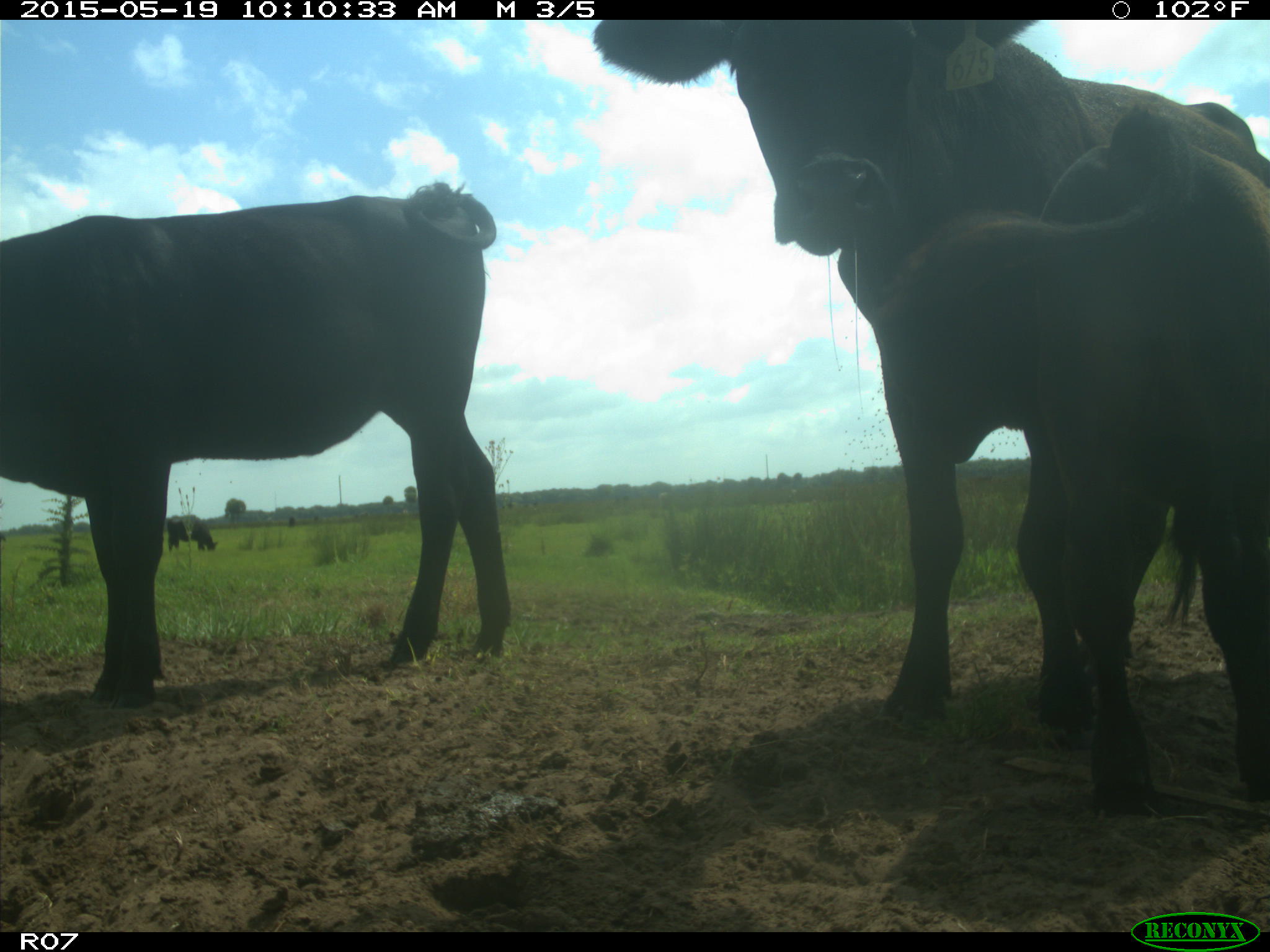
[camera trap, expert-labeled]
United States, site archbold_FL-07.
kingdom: Animalia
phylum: Chordata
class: Mammalia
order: Artiodactyla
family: Bovidae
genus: Bos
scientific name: Bos taurus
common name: domestic cow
Bos taurus (domestic cow).